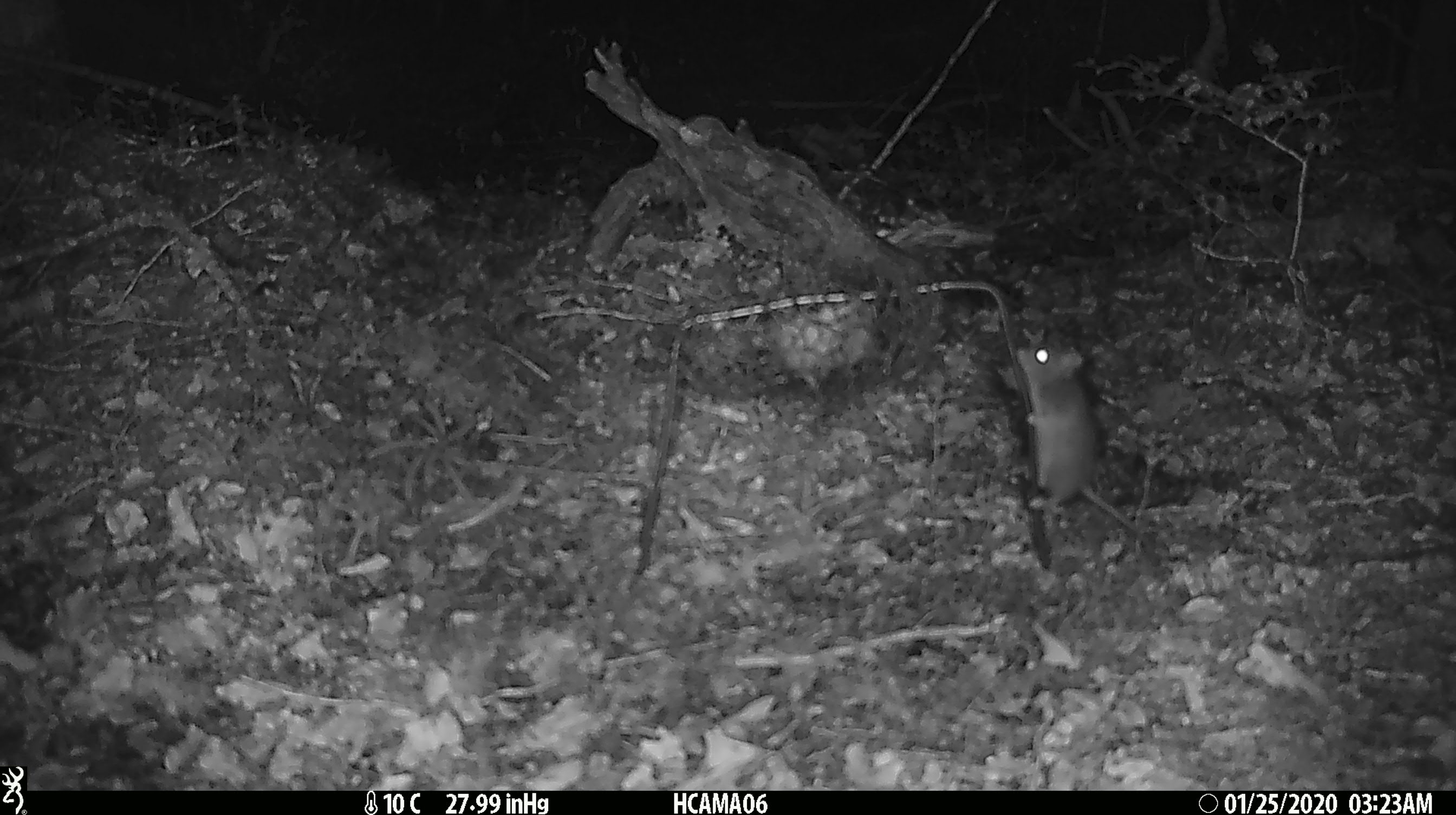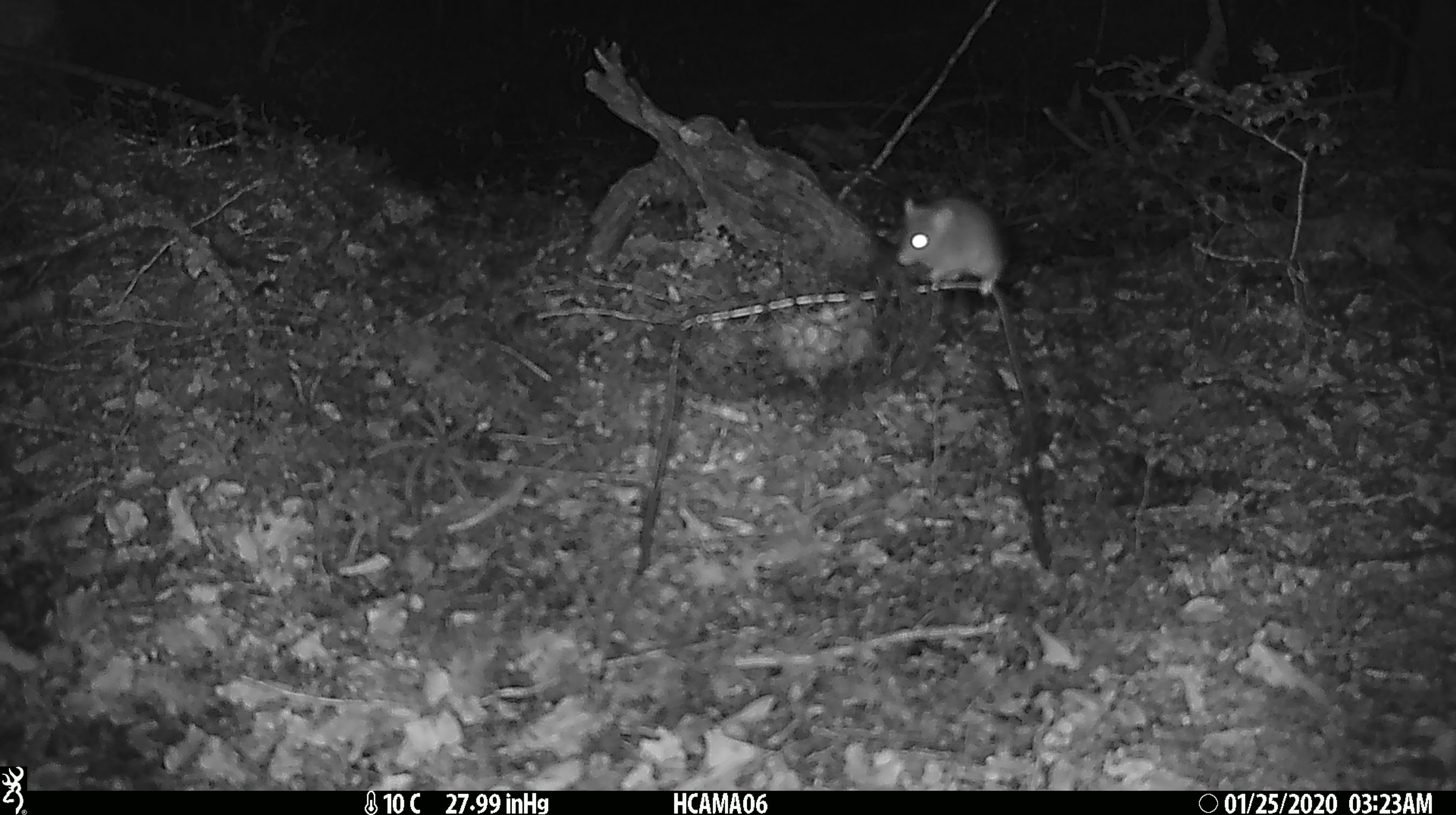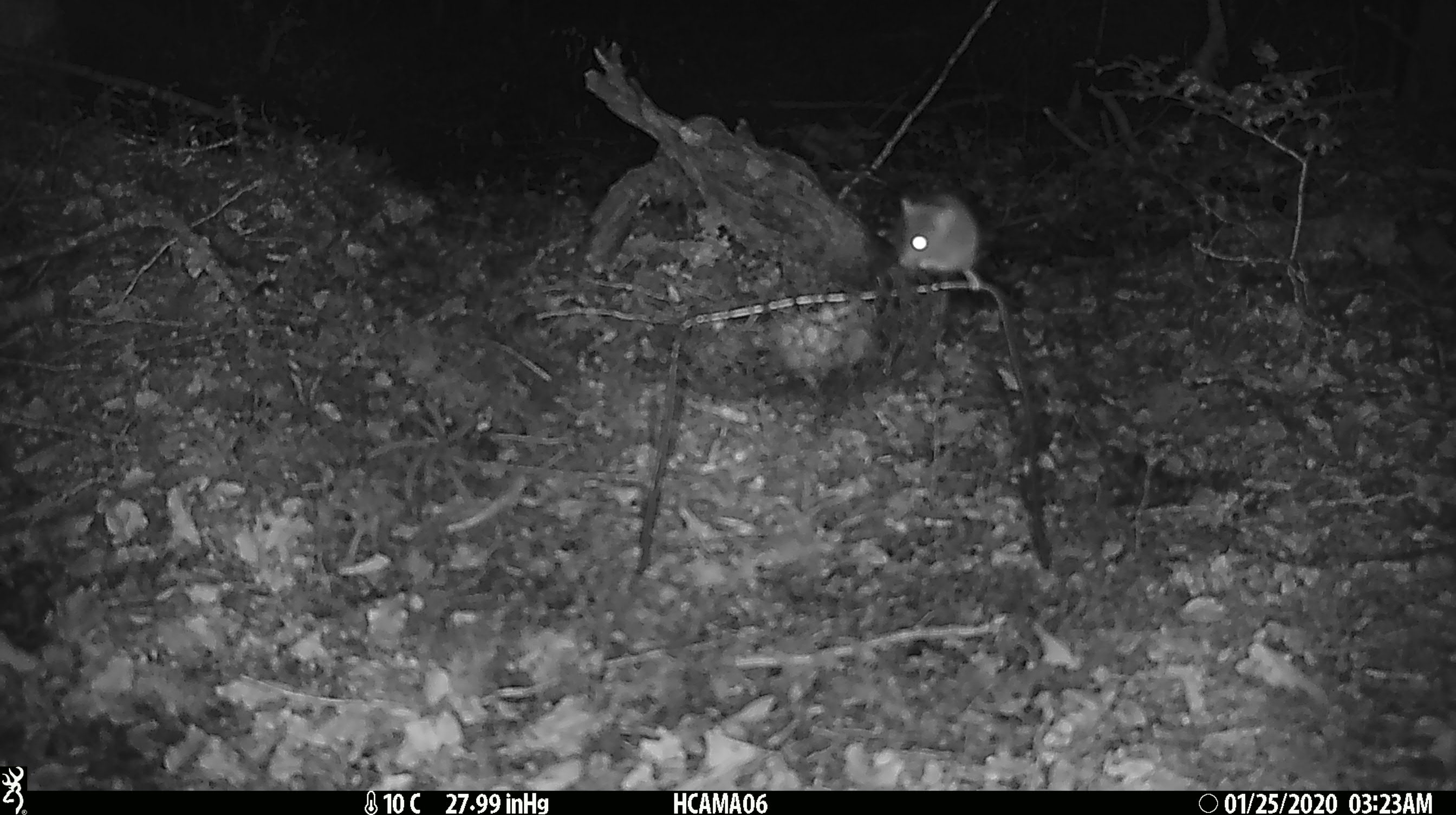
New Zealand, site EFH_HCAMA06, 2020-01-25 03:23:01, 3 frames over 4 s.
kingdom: Animalia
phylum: Chordata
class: Mammalia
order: Rodentia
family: Muridae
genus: Mus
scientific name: Mus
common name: mouse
Mouse (Mus).